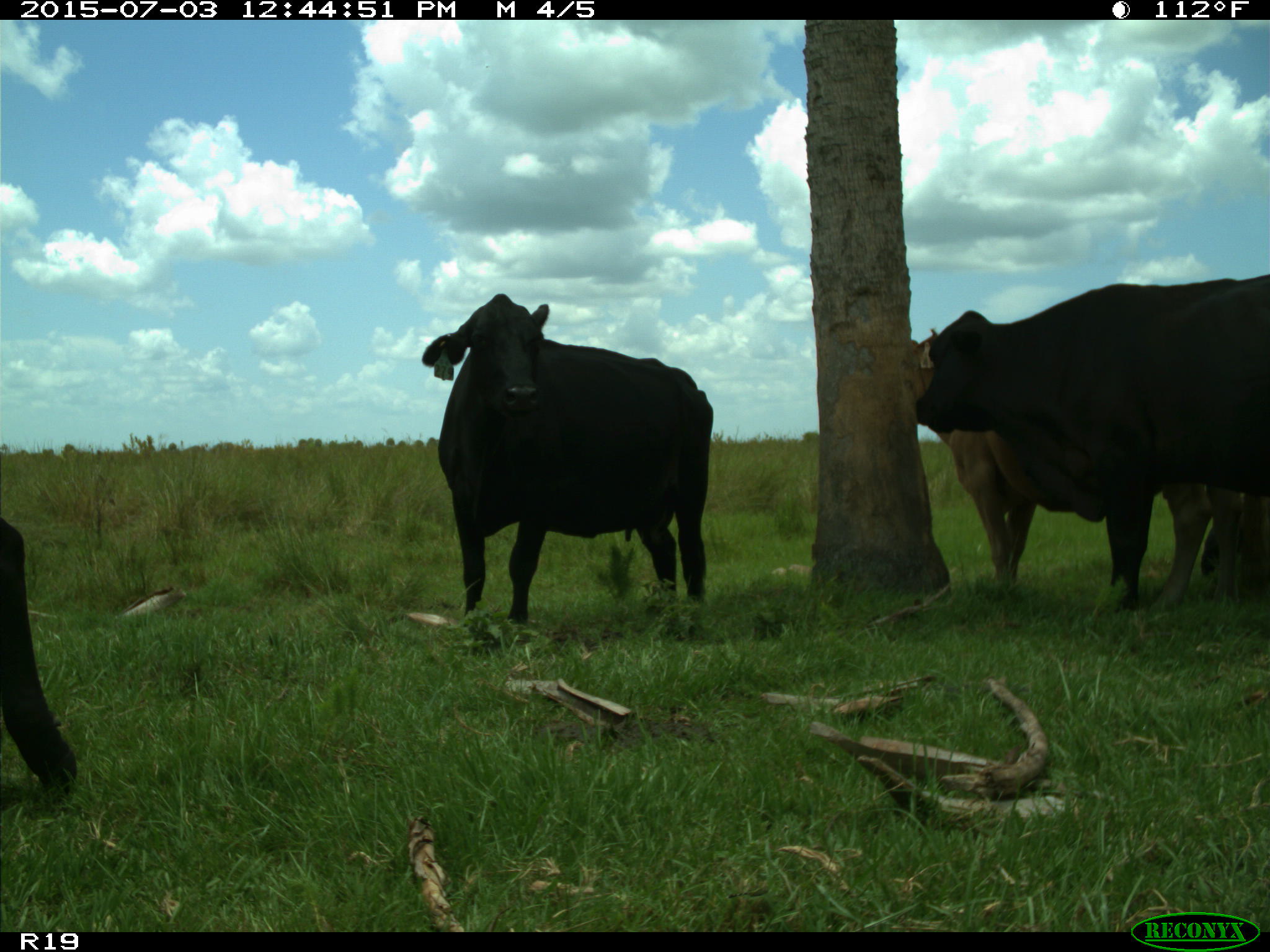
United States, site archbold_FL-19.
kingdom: Animalia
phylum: Chordata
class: Mammalia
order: Artiodactyla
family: Bovidae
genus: Bos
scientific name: Bos taurus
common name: domestic cow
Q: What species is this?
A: Bos taurus (domestic cow).